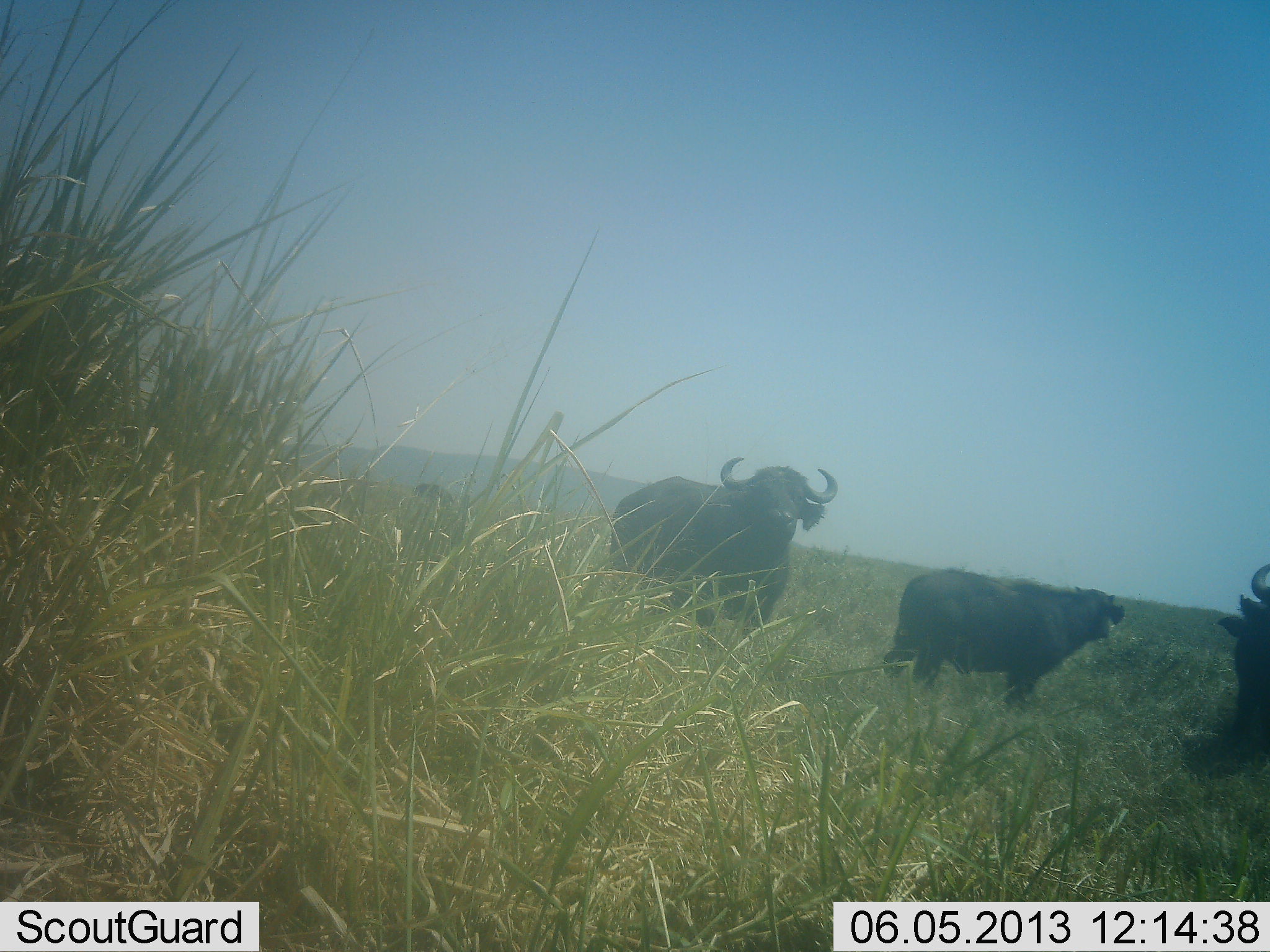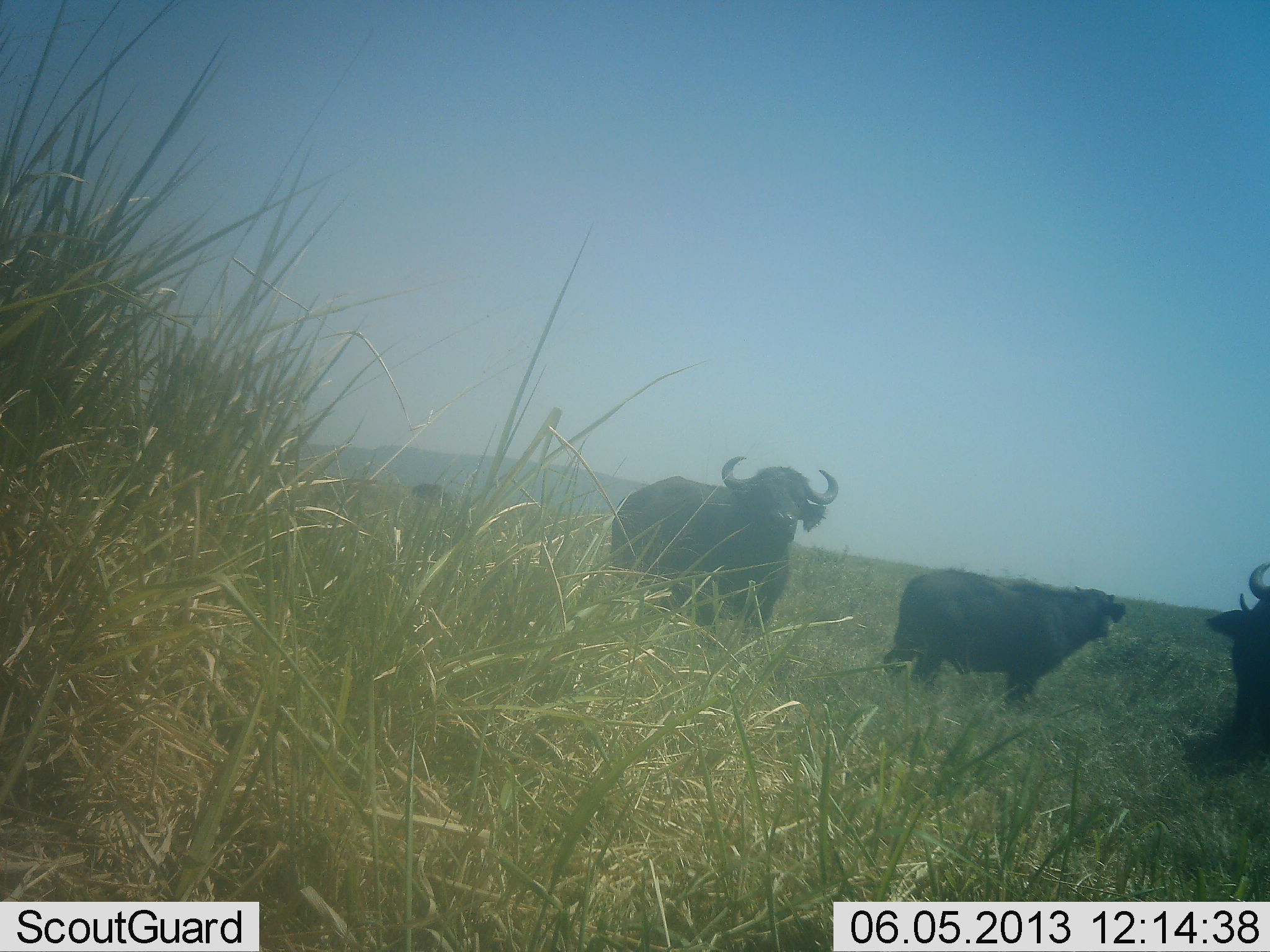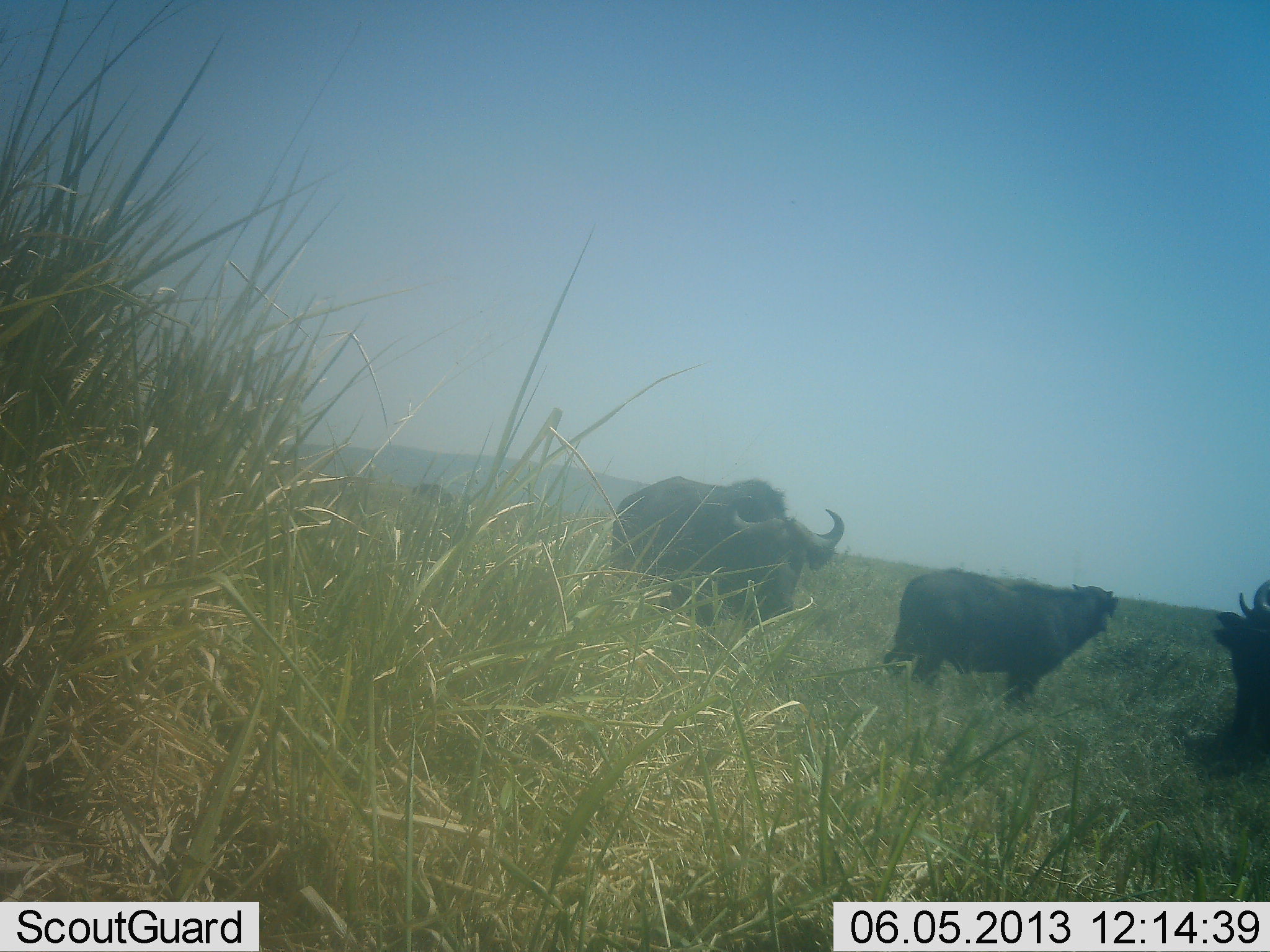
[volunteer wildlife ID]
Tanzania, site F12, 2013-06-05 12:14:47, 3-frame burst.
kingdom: Animalia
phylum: Chordata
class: Mammalia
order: Artiodactyla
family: Bovidae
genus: Syncerus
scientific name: Syncerus caffer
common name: cape buffalo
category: buffalo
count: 3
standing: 94%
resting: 0%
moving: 6%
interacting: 0%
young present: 11%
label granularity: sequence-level